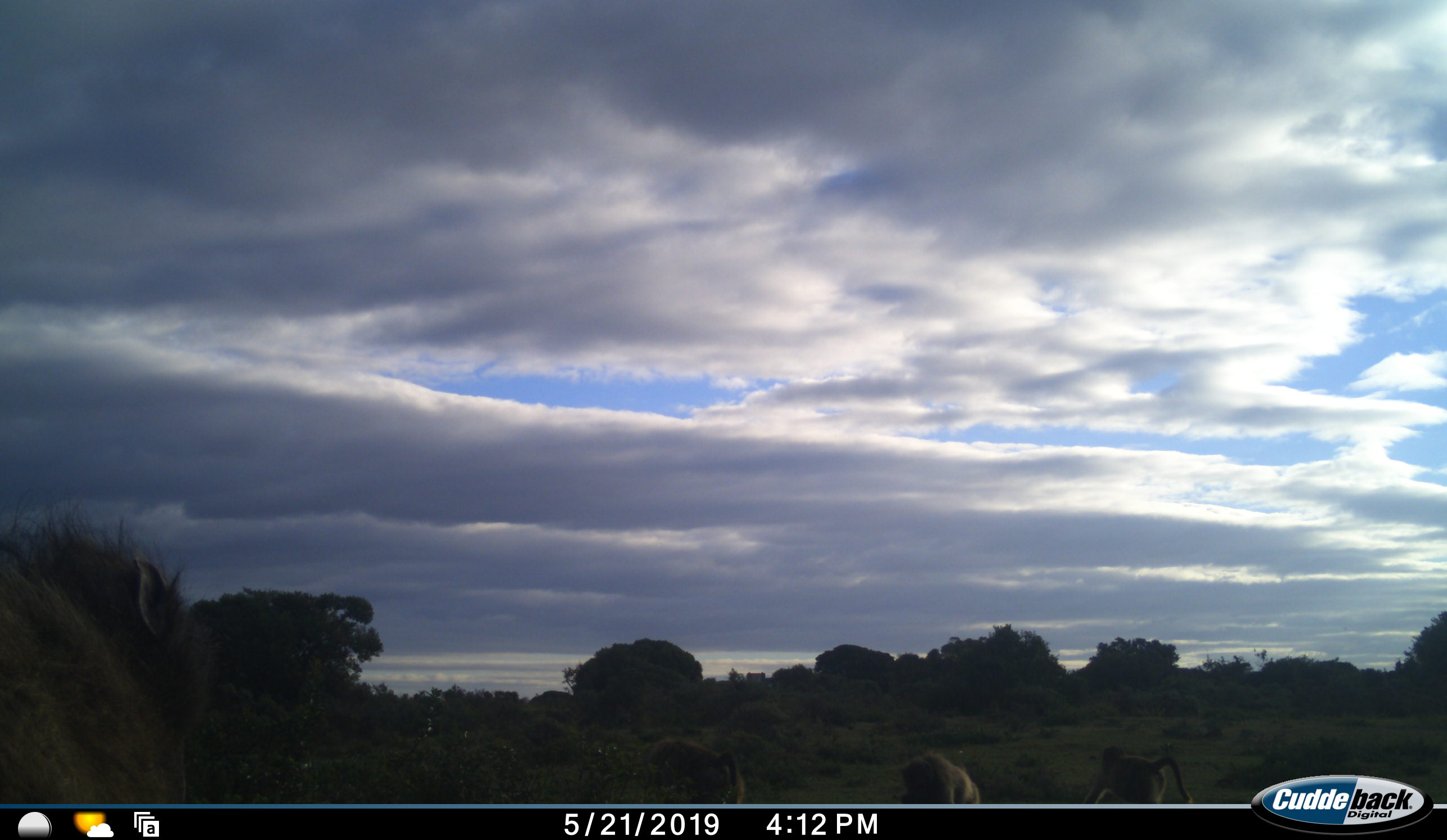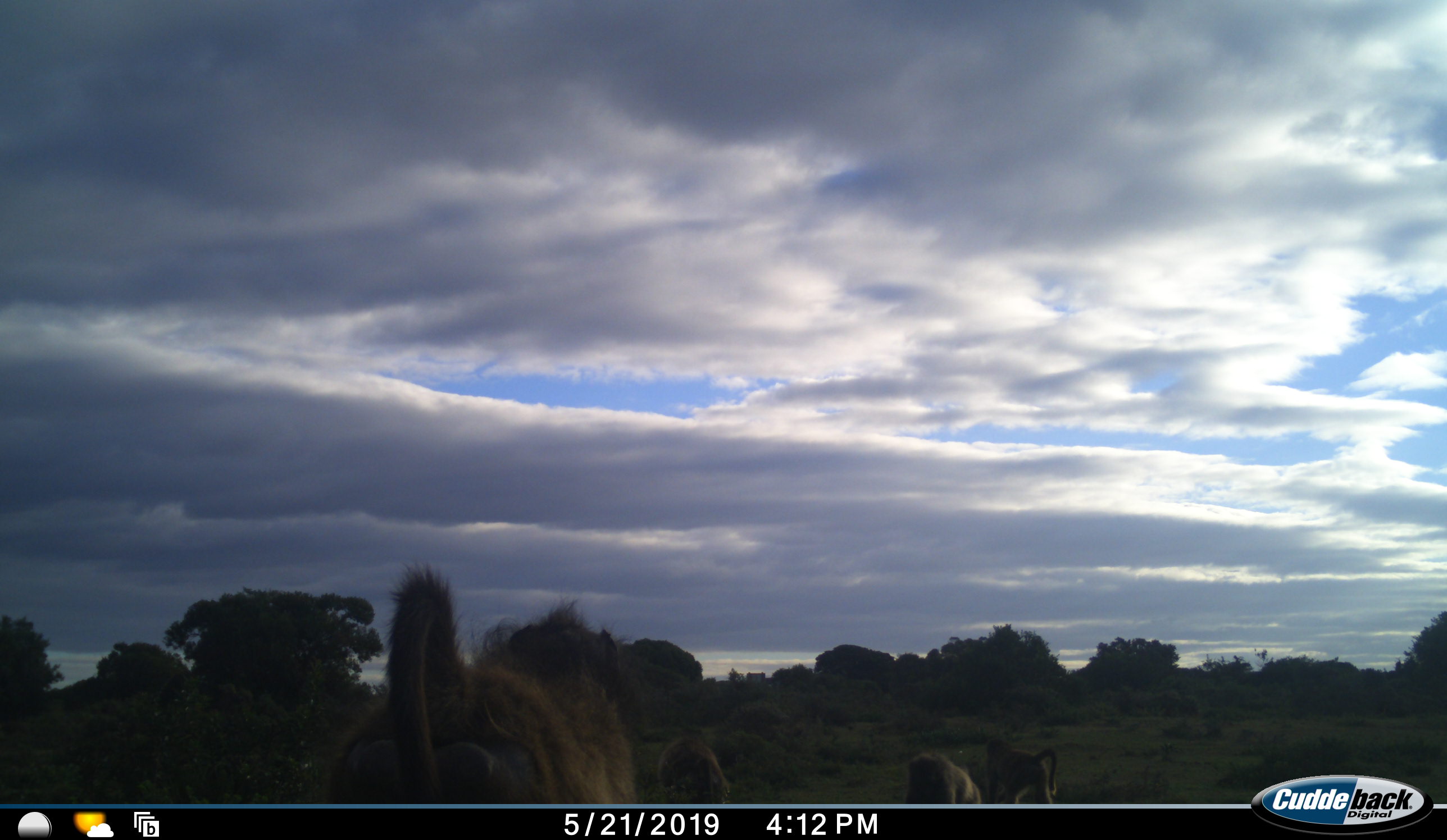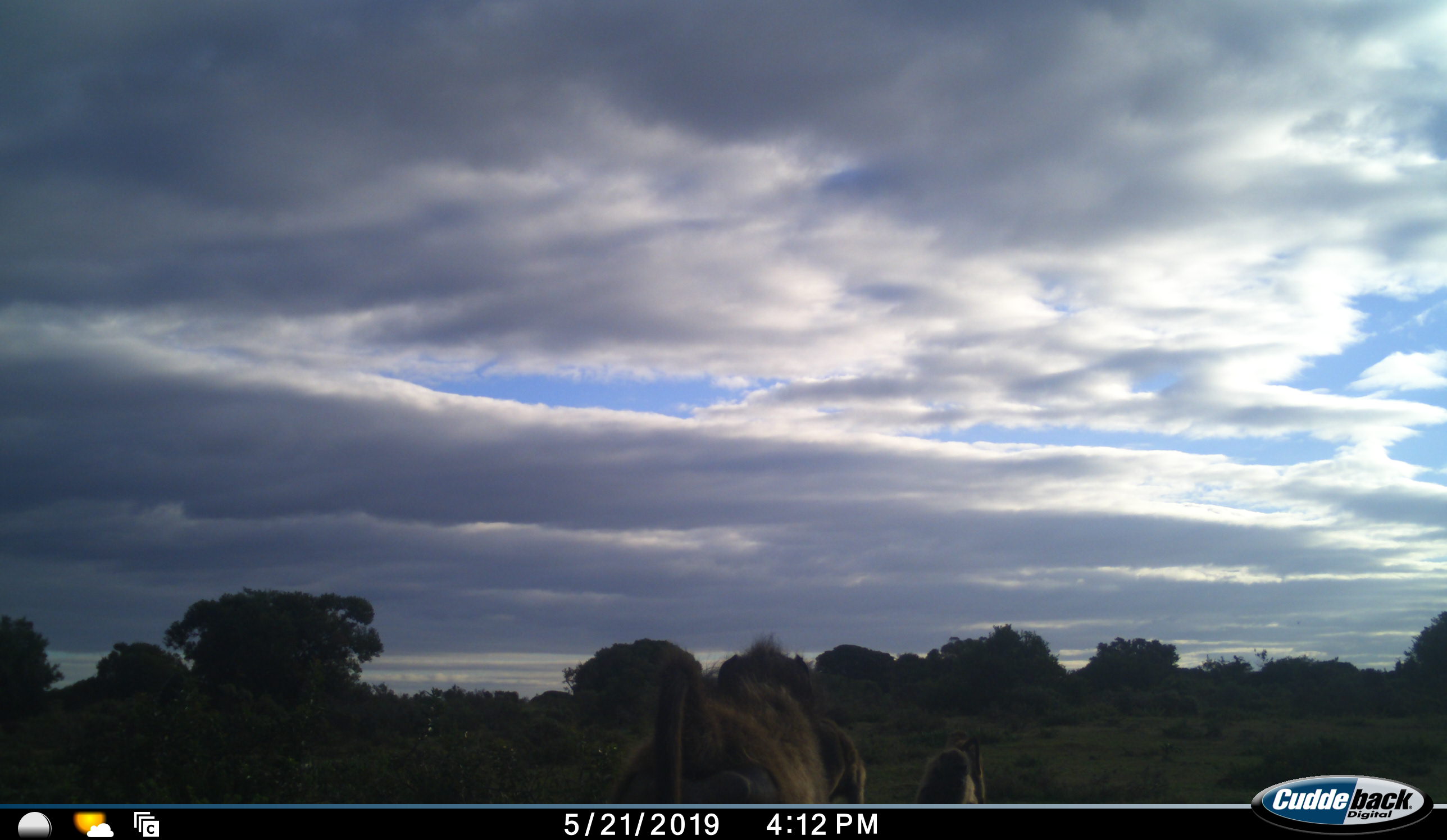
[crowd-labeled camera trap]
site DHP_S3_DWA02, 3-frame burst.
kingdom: Animalia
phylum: Chordata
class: Mammalia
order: Primates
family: Cercopithecidae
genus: Papio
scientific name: Papio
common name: baboon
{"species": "baboon (Papio)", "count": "4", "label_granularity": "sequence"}